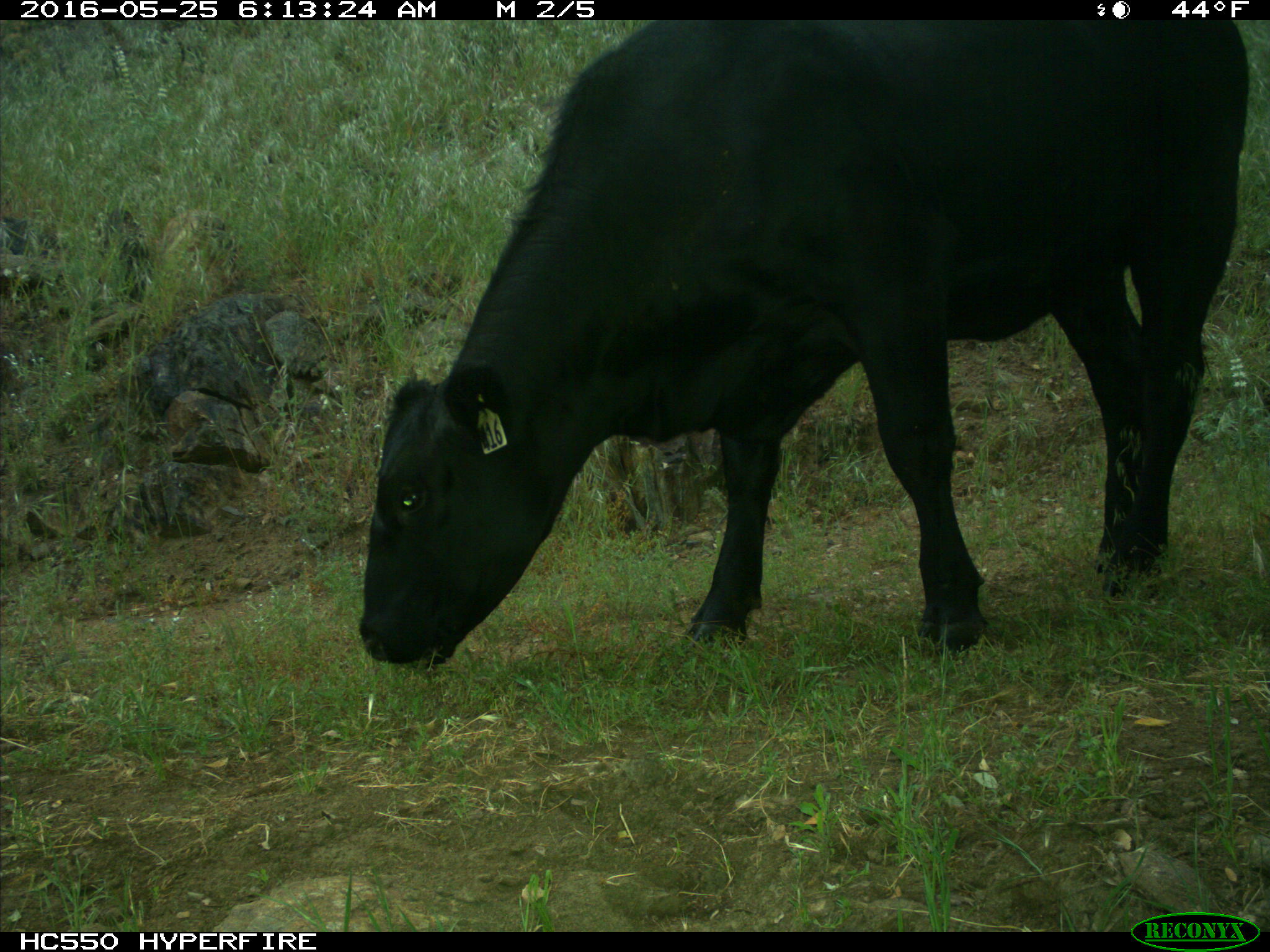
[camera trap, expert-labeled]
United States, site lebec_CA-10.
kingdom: Animalia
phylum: Chordata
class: Mammalia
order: Artiodactyla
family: Bovidae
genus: Bos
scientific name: Bos taurus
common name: domestic cow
Bos taurus (domestic cow).